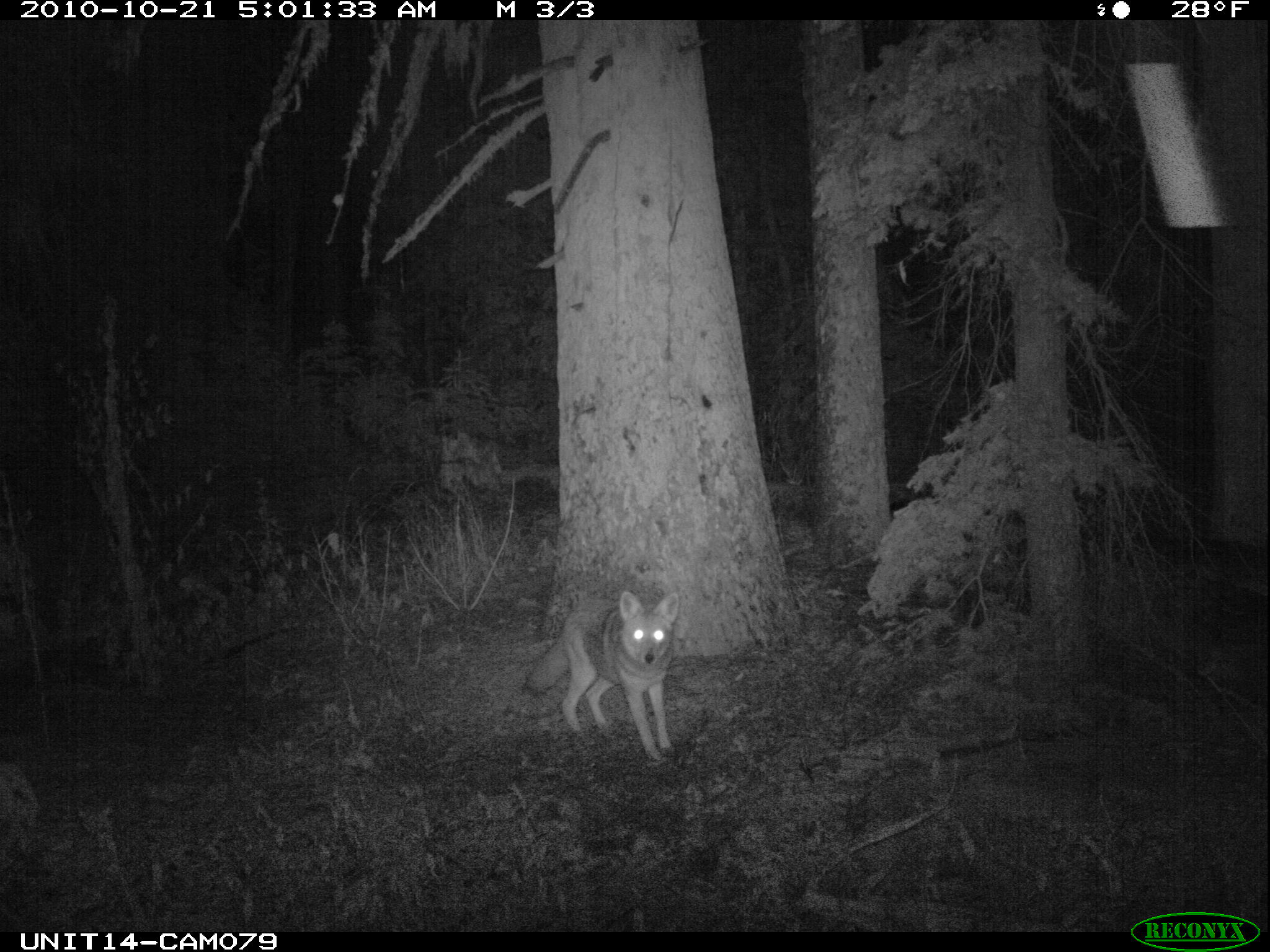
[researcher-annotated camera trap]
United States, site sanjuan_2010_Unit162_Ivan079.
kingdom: Animalia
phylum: Chordata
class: Mammalia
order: Carnivora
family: Canidae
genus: Canis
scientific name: Canis latrans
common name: coyote